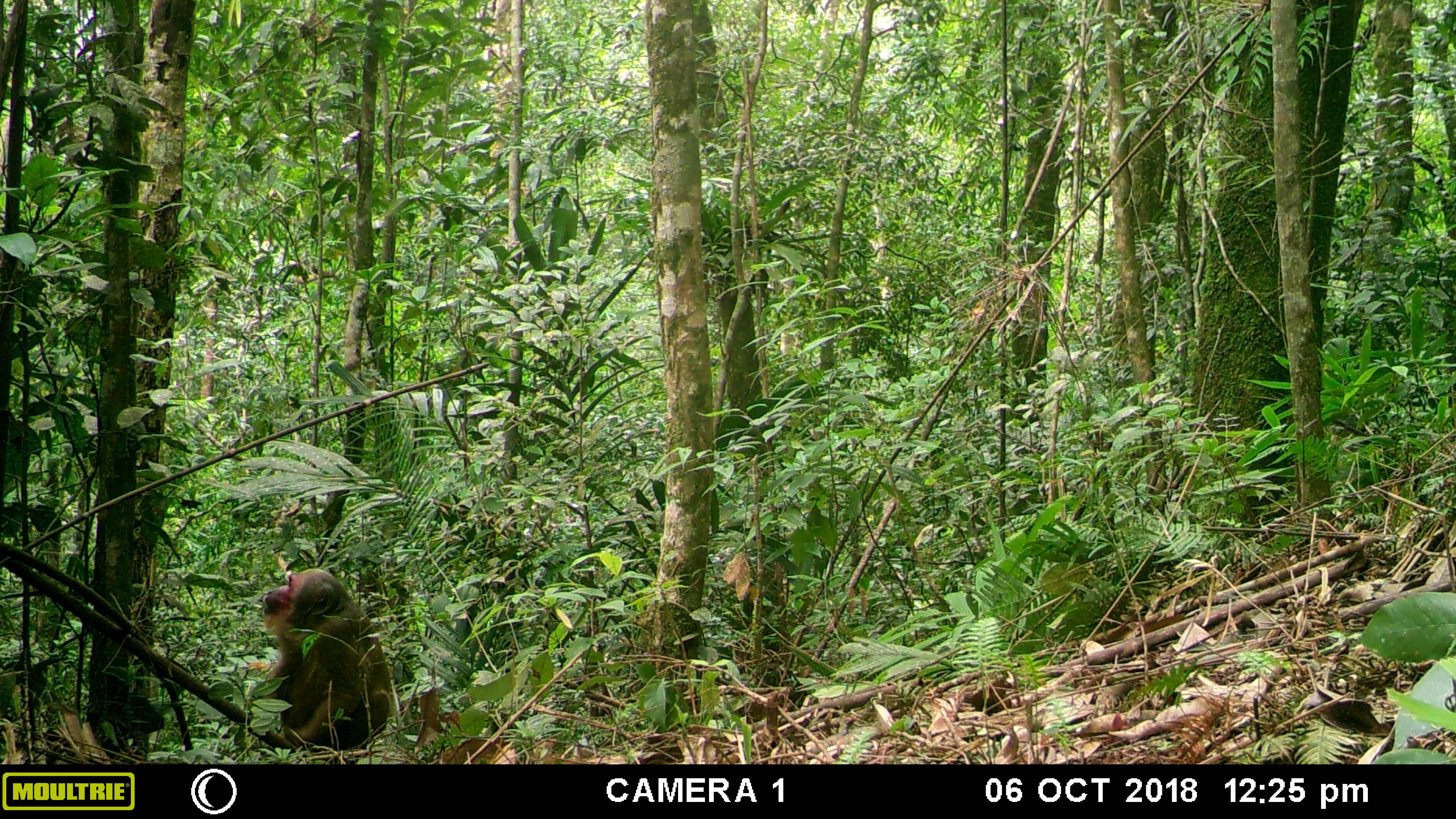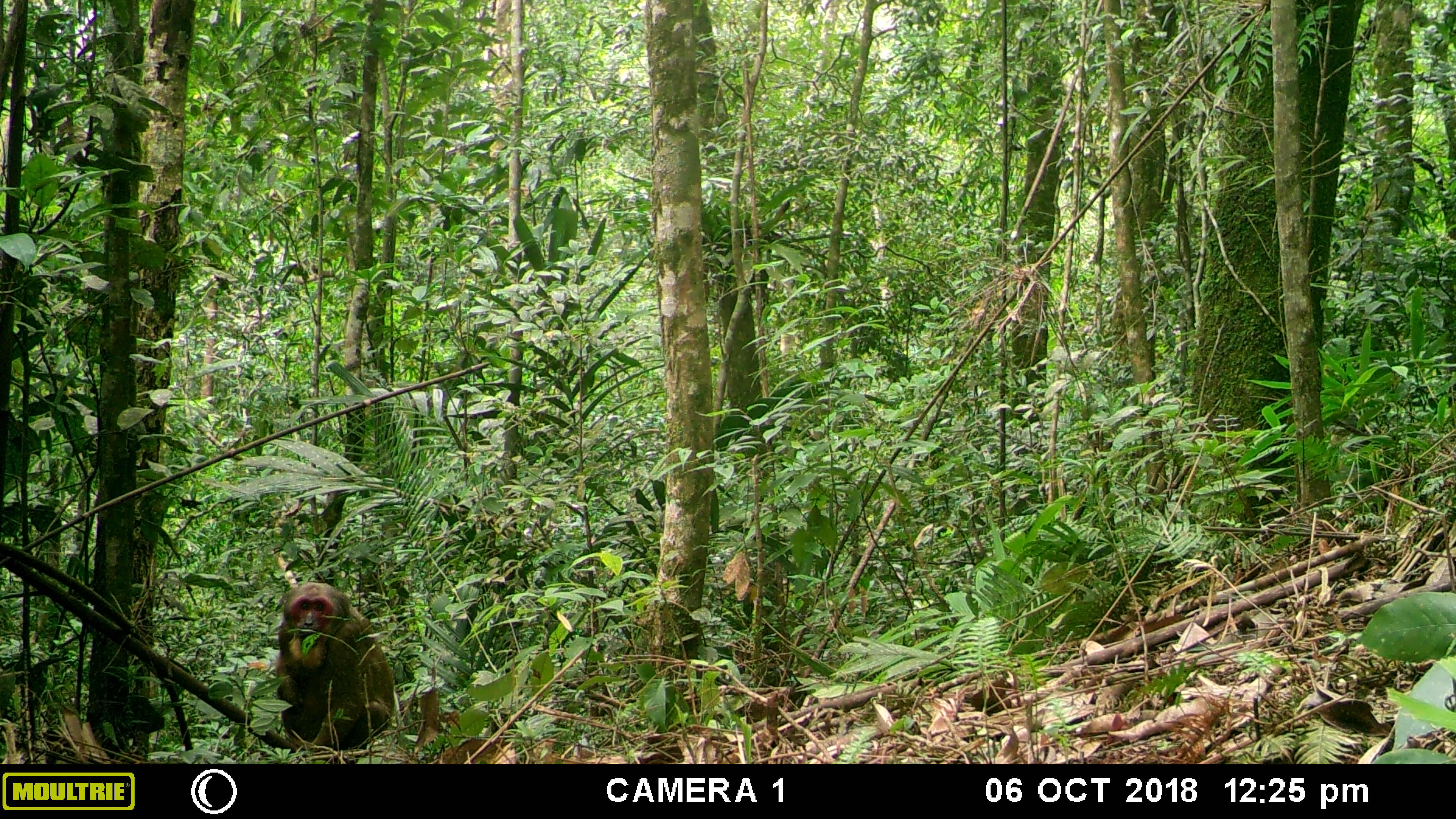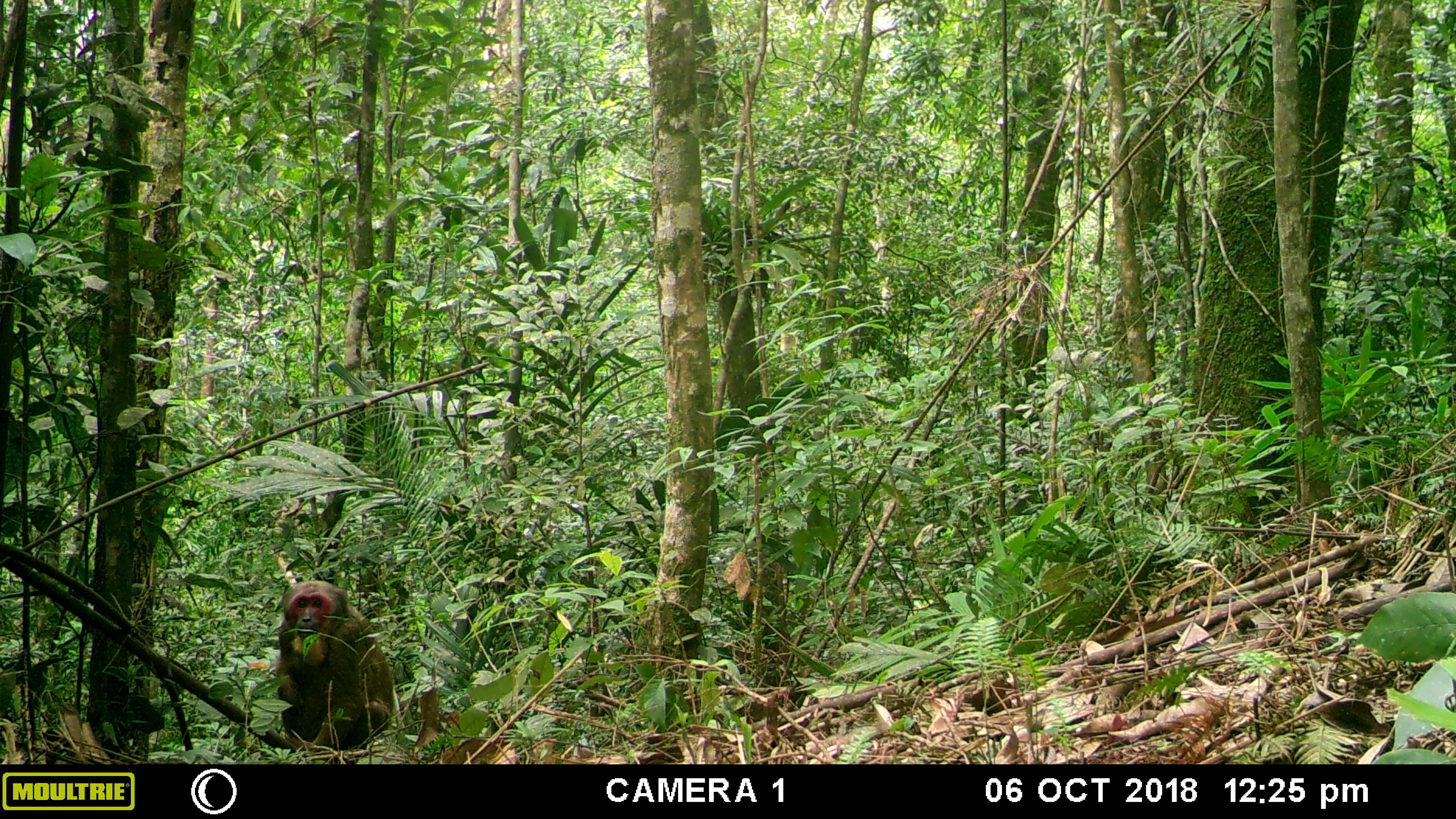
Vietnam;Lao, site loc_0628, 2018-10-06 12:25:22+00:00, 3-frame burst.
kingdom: Animalia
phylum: Chordata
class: Mammalia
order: Primates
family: Cercopithecidae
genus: Macaca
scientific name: Macaca arctoides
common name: stump-tailed macaque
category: stump tailed macaque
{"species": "stump tailed macaque (stump-tailed macaque) (Macaca arctoides)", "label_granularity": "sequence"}